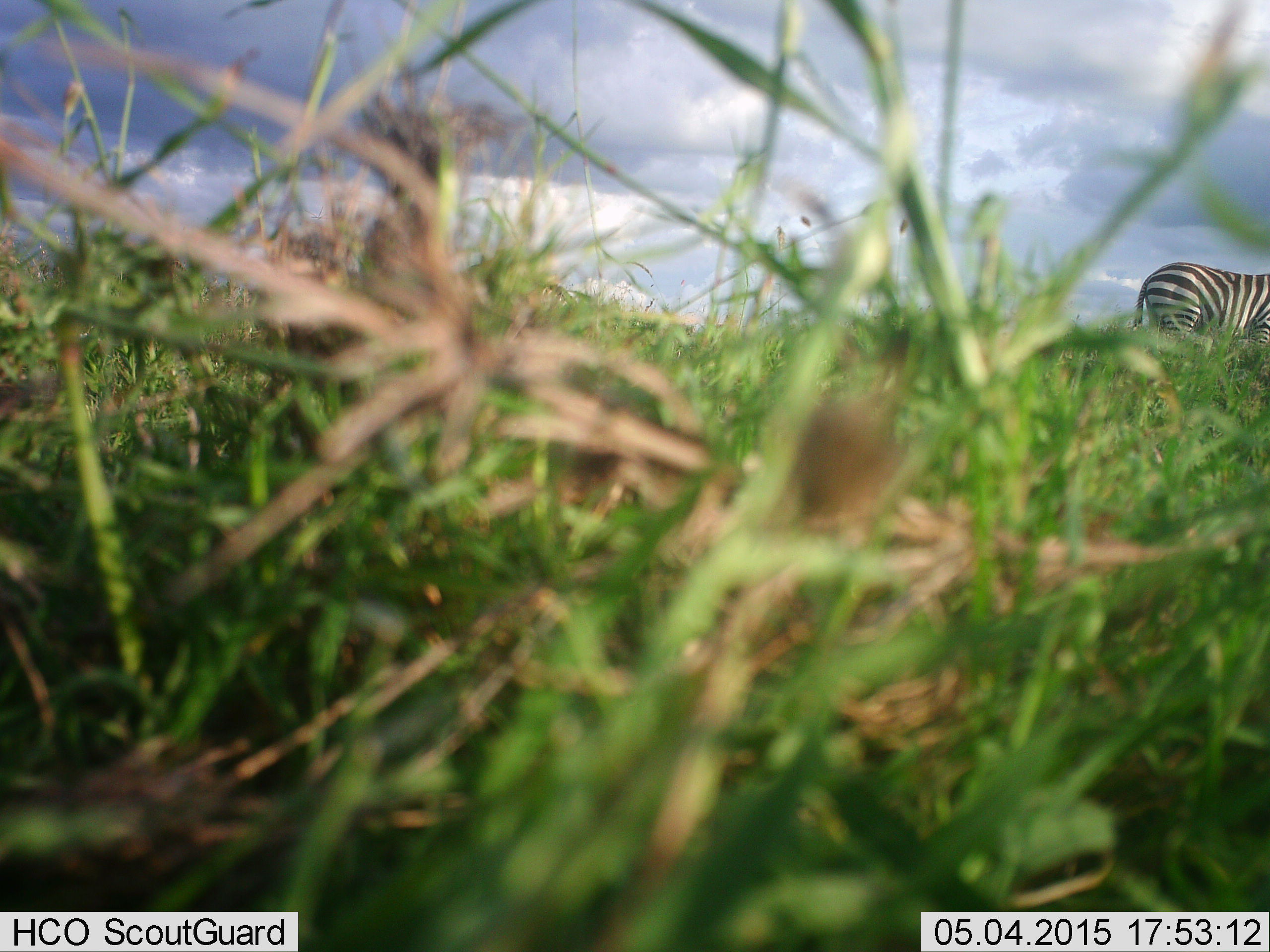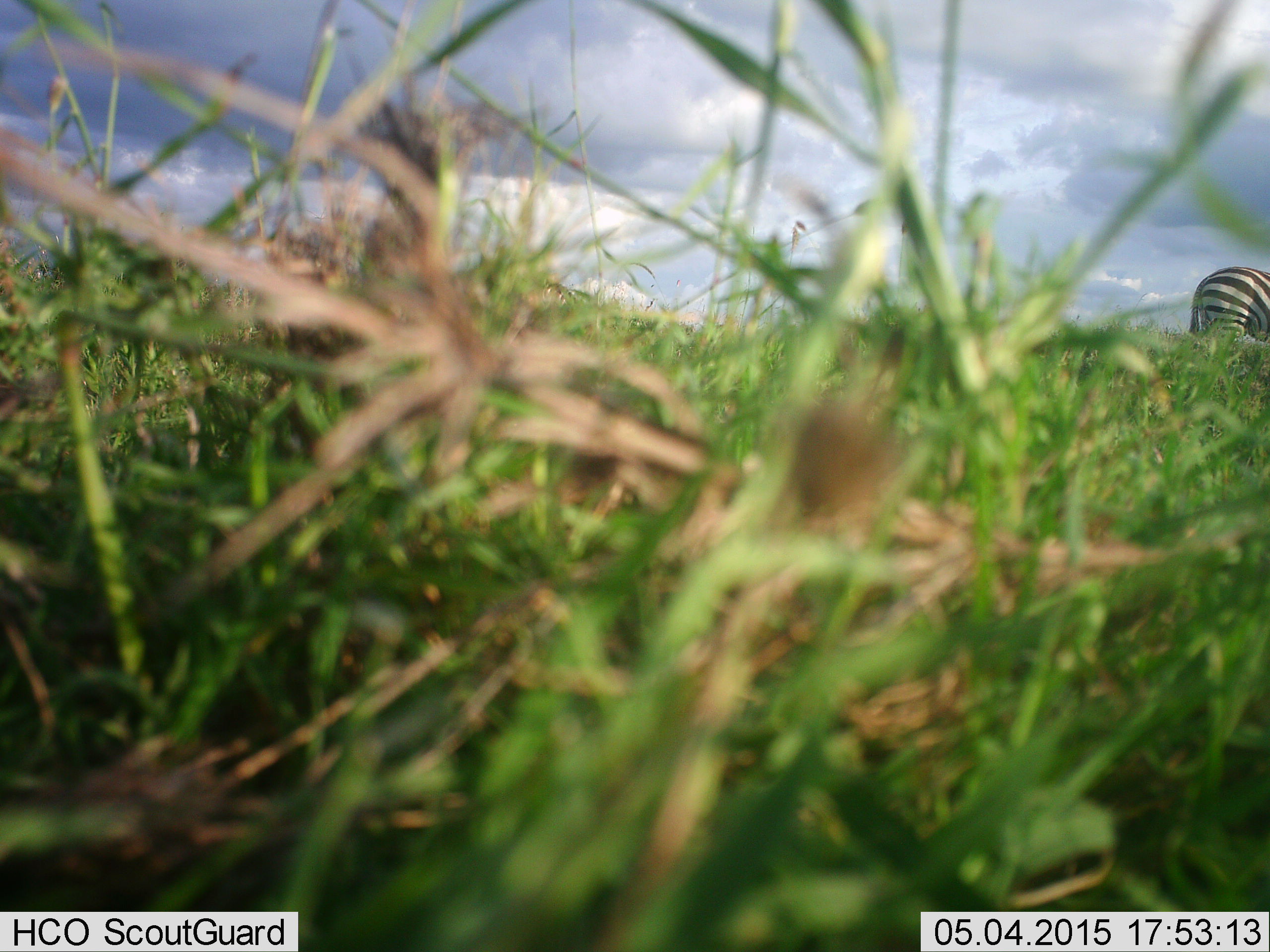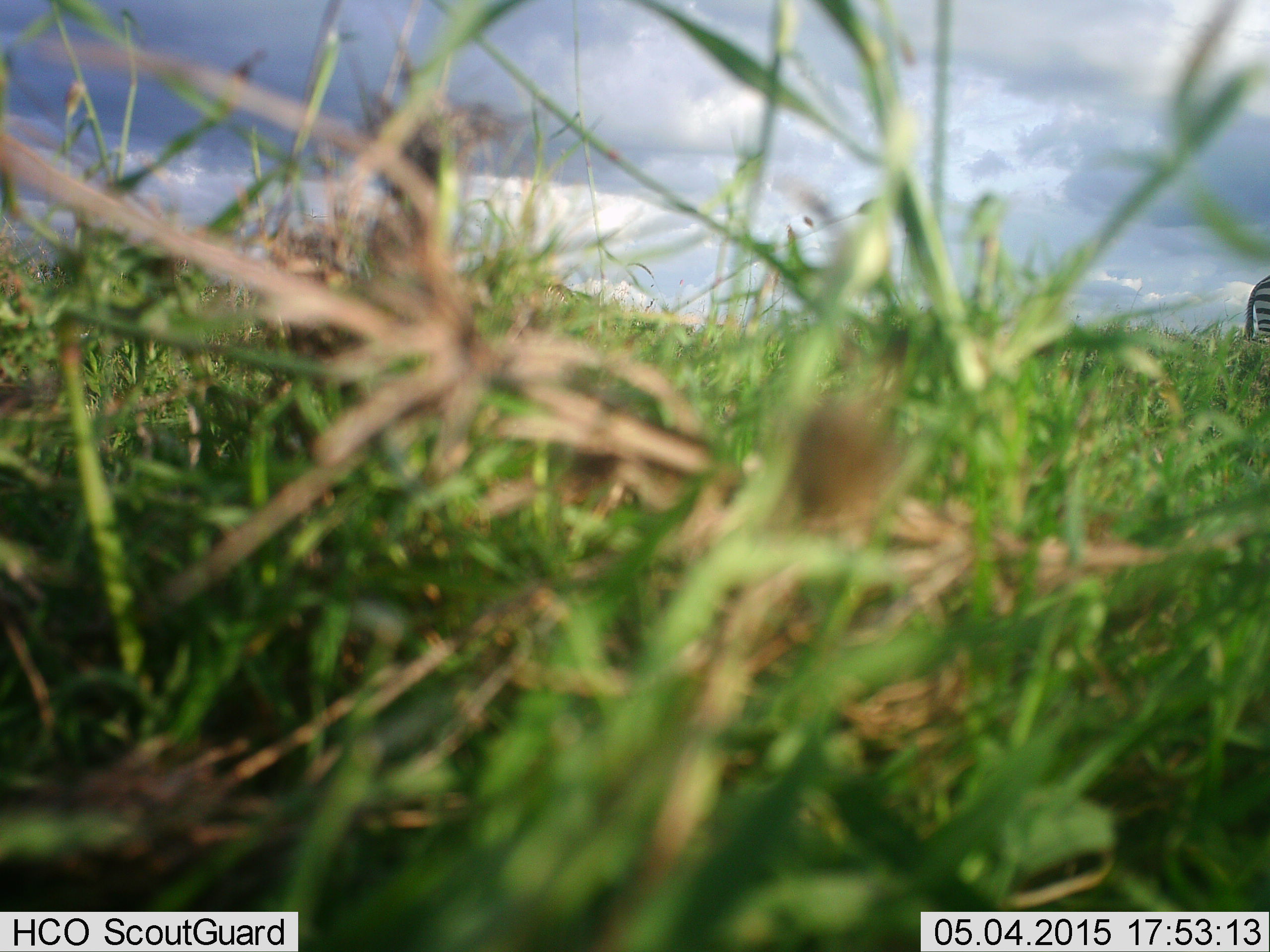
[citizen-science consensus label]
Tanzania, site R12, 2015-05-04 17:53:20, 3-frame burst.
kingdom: Animalia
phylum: Chordata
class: Mammalia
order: Perissodactyla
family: Equidae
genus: Equus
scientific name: Equus quagga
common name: plains zebra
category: zebra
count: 1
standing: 40%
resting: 0%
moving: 60%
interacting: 0%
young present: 0%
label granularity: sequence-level